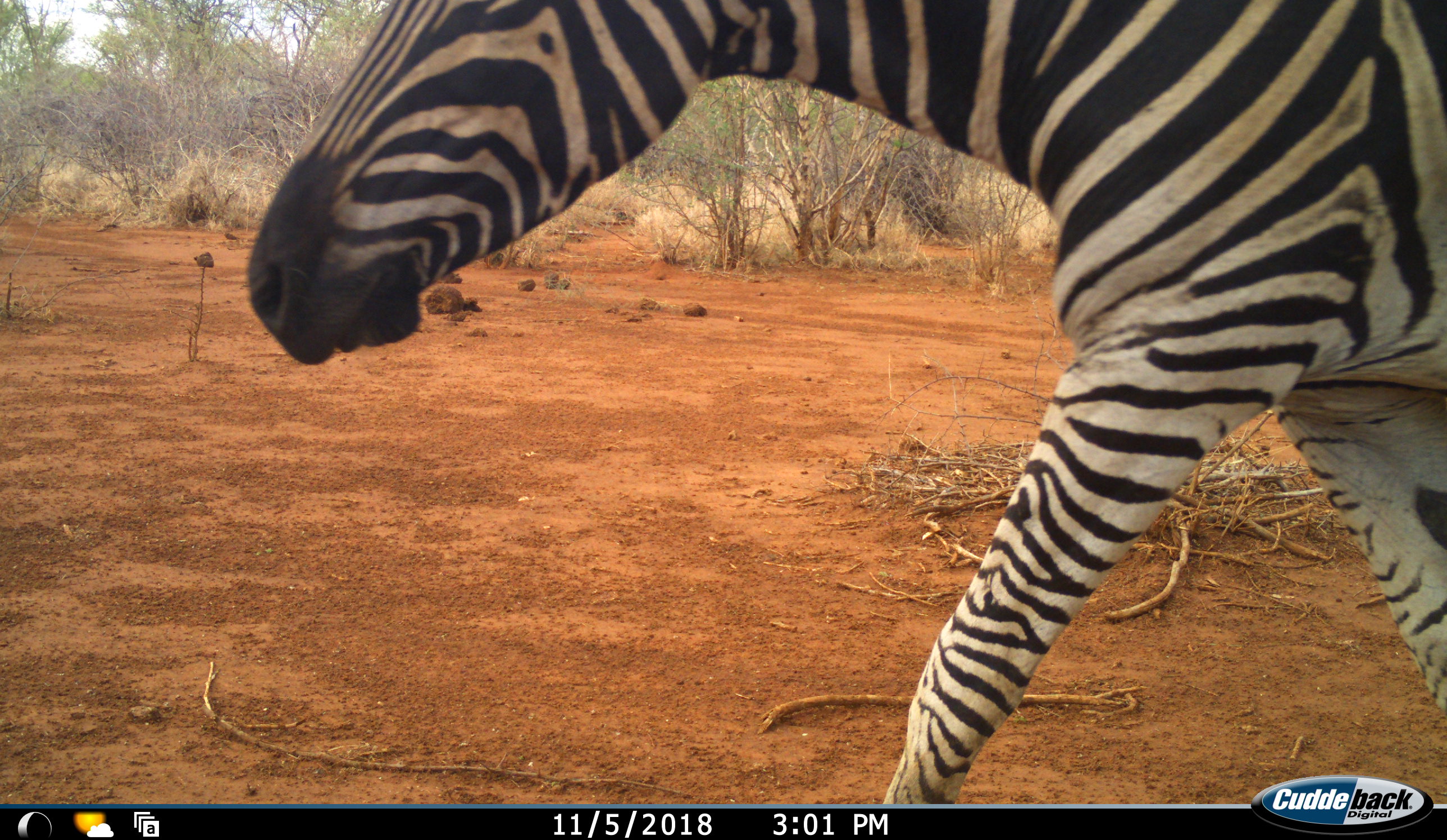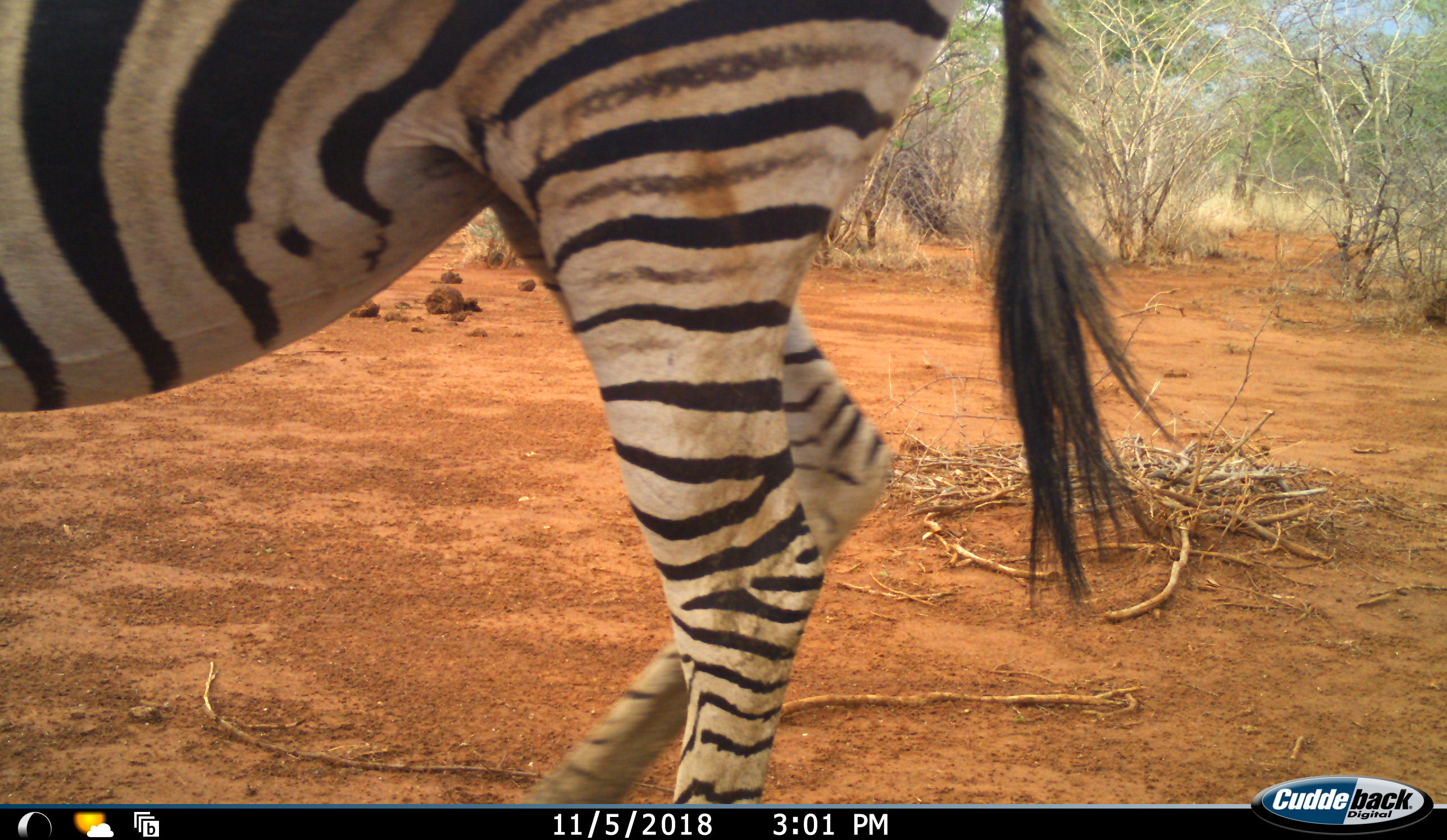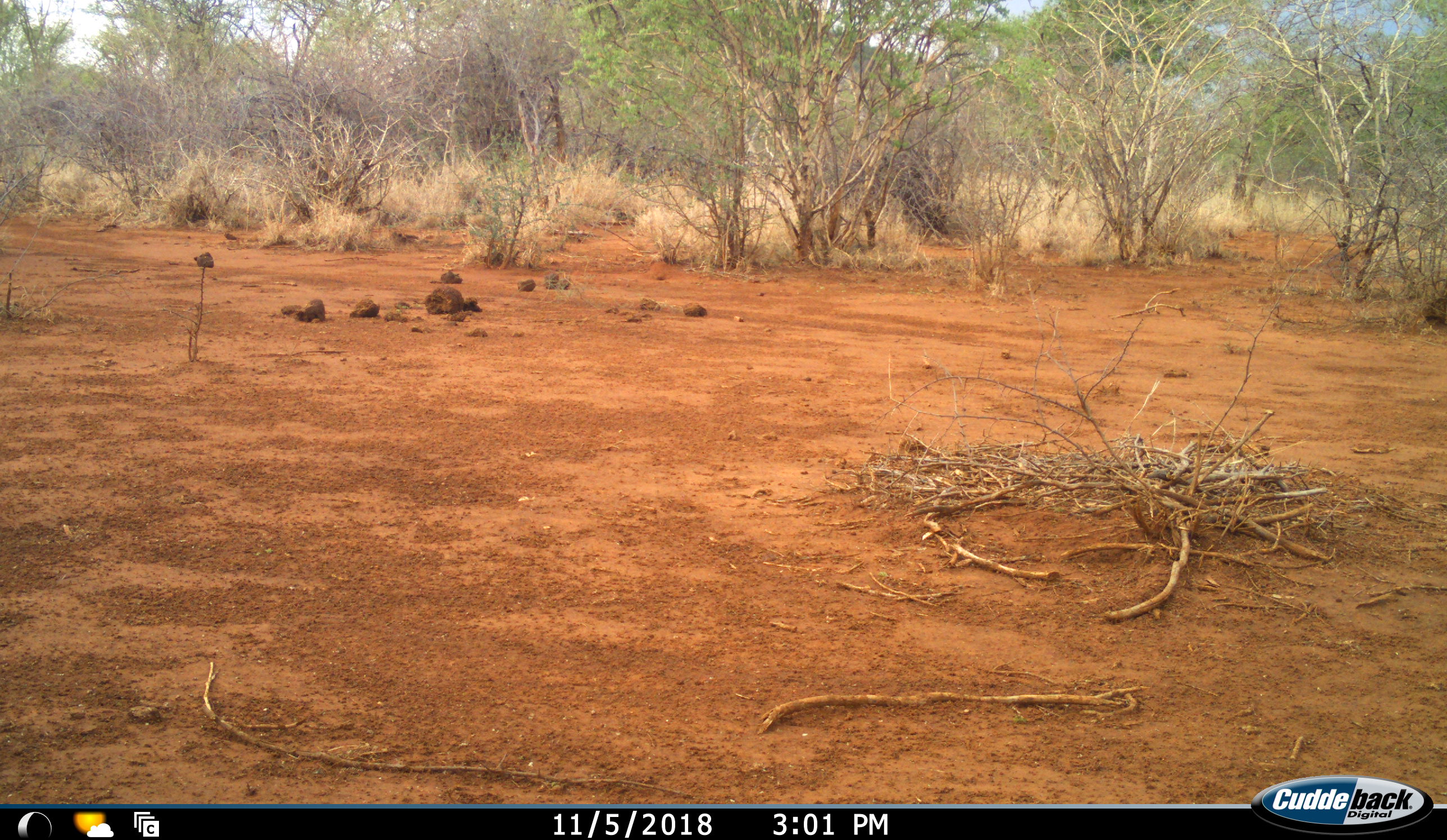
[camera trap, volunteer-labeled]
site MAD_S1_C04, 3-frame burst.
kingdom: Animalia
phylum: Chordata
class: Mammalia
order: Perissodactyla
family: Equidae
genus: Equus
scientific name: Equus quagga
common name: plains zebra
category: zebraplains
Zebraplains (plains zebra) (Equus quagga), count 1. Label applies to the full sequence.